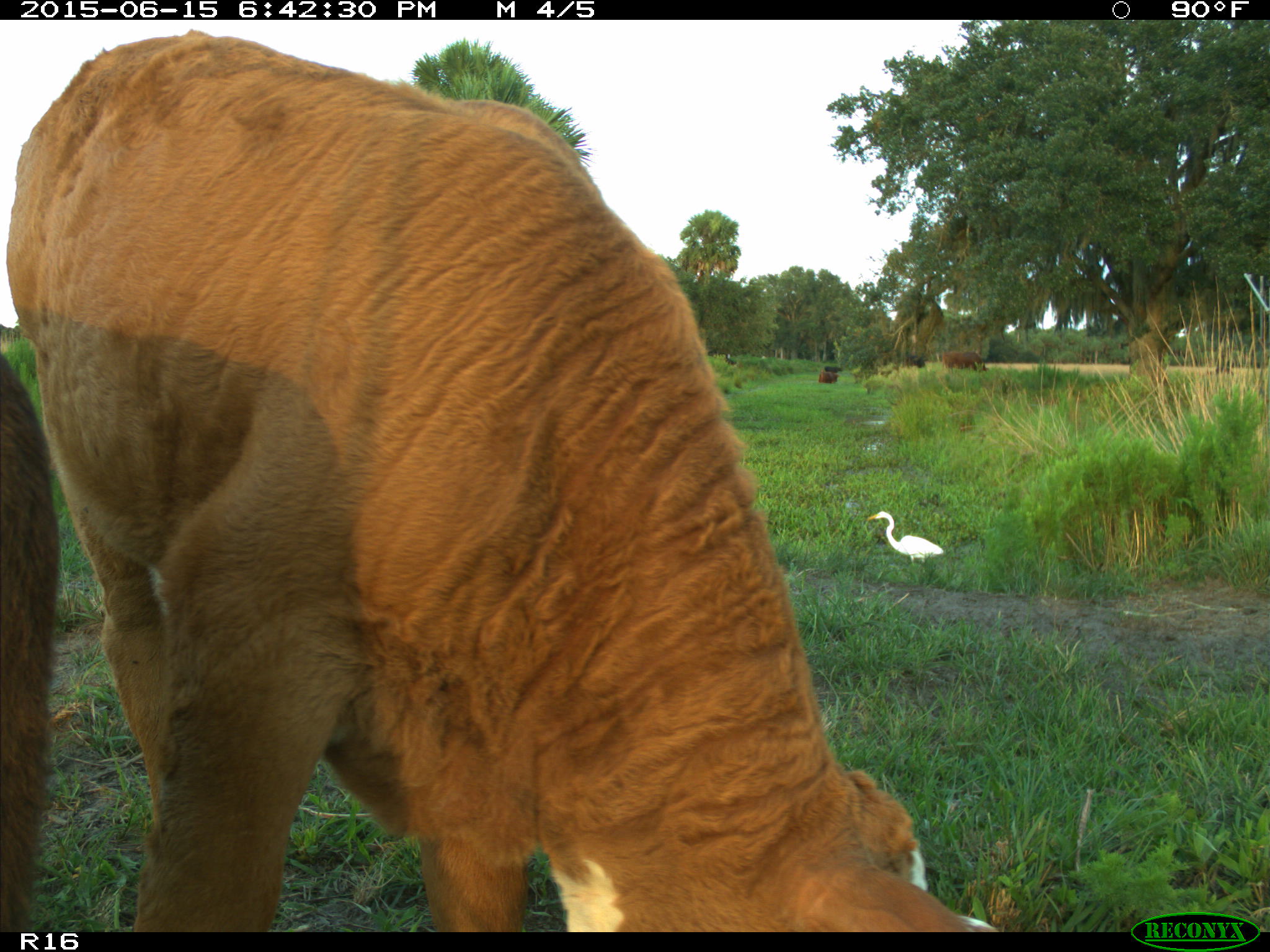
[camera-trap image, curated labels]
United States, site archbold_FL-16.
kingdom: Animalia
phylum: Chordata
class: Mammalia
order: Artiodactyla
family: Bovidae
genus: Bos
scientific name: Bos taurus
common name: domestic cow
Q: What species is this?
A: Bos taurus (domestic cow).